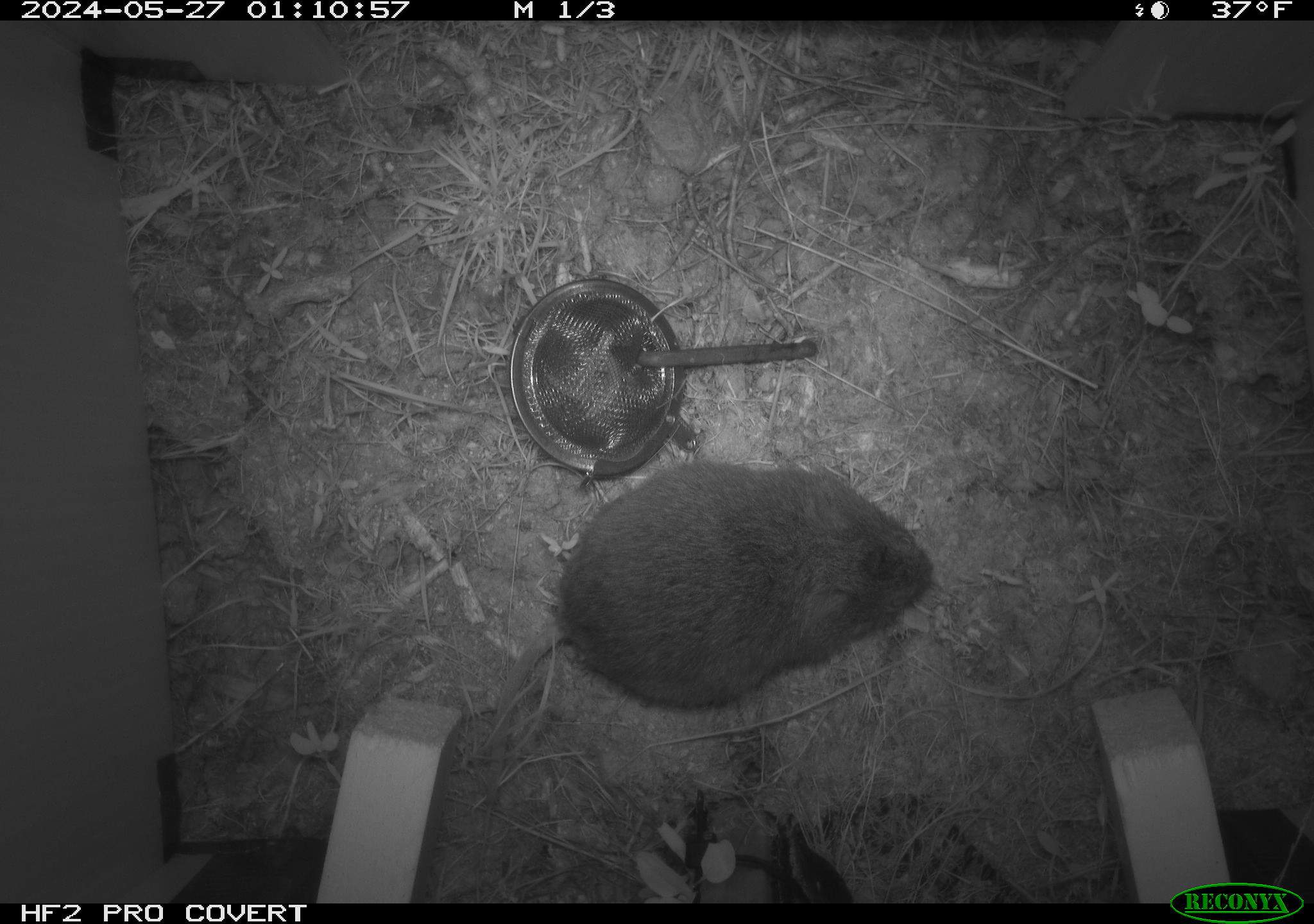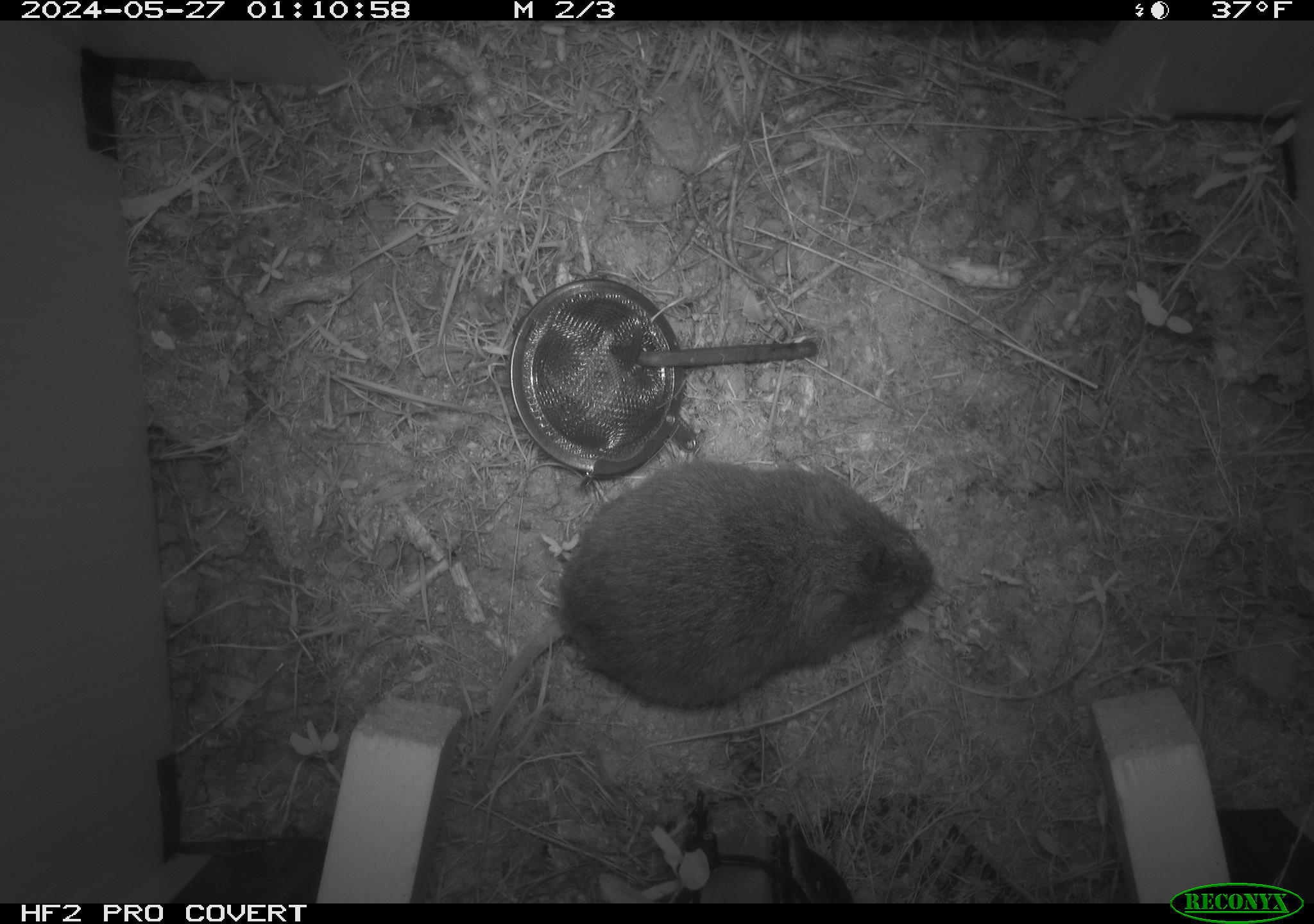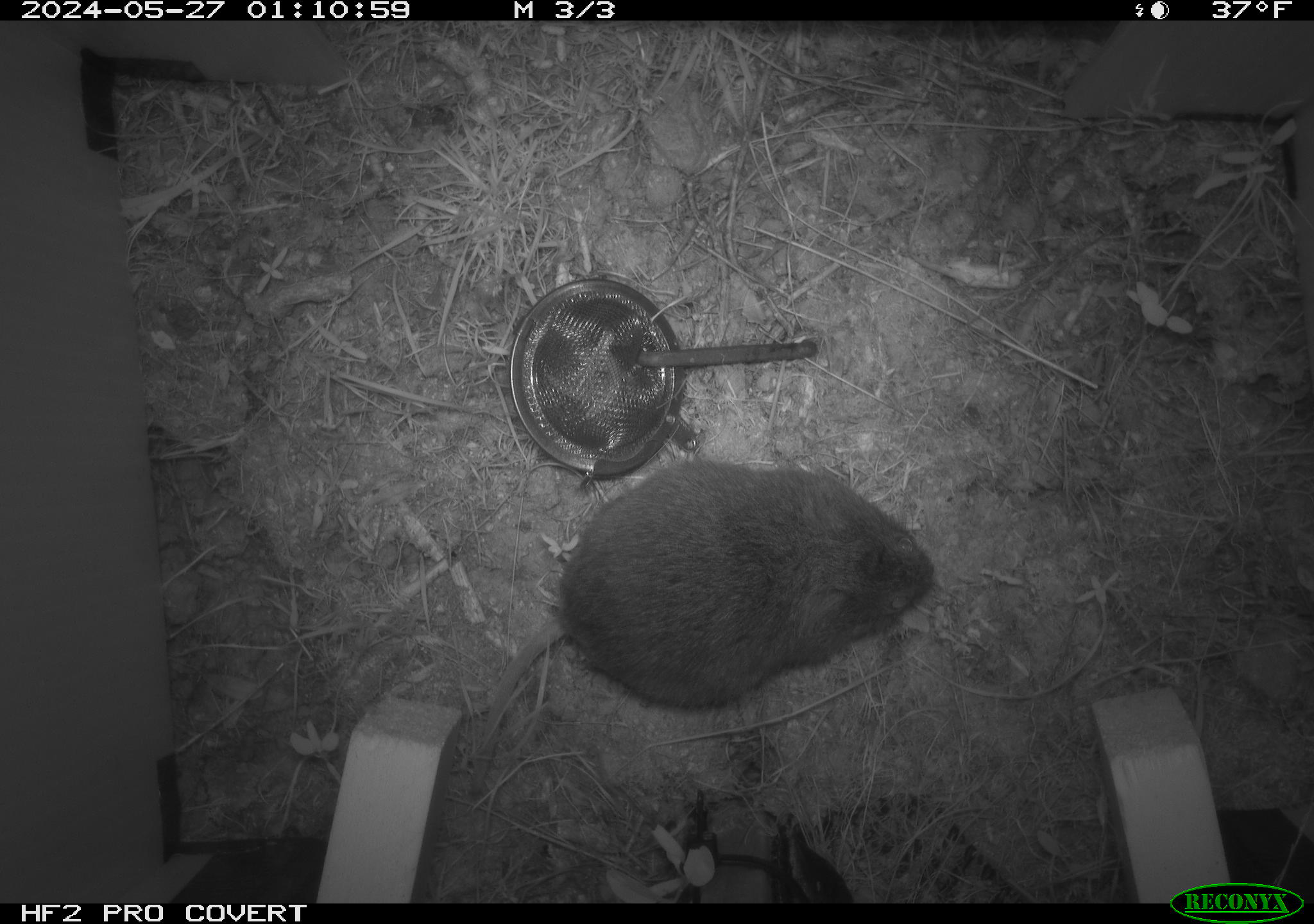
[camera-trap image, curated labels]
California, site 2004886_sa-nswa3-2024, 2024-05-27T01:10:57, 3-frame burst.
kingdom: Animalia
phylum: Chordata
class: Mammalia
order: Rodentia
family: Cricetidae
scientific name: Arvicolinae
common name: voles, lemmings, and muskrats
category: arvicolinae subfamily